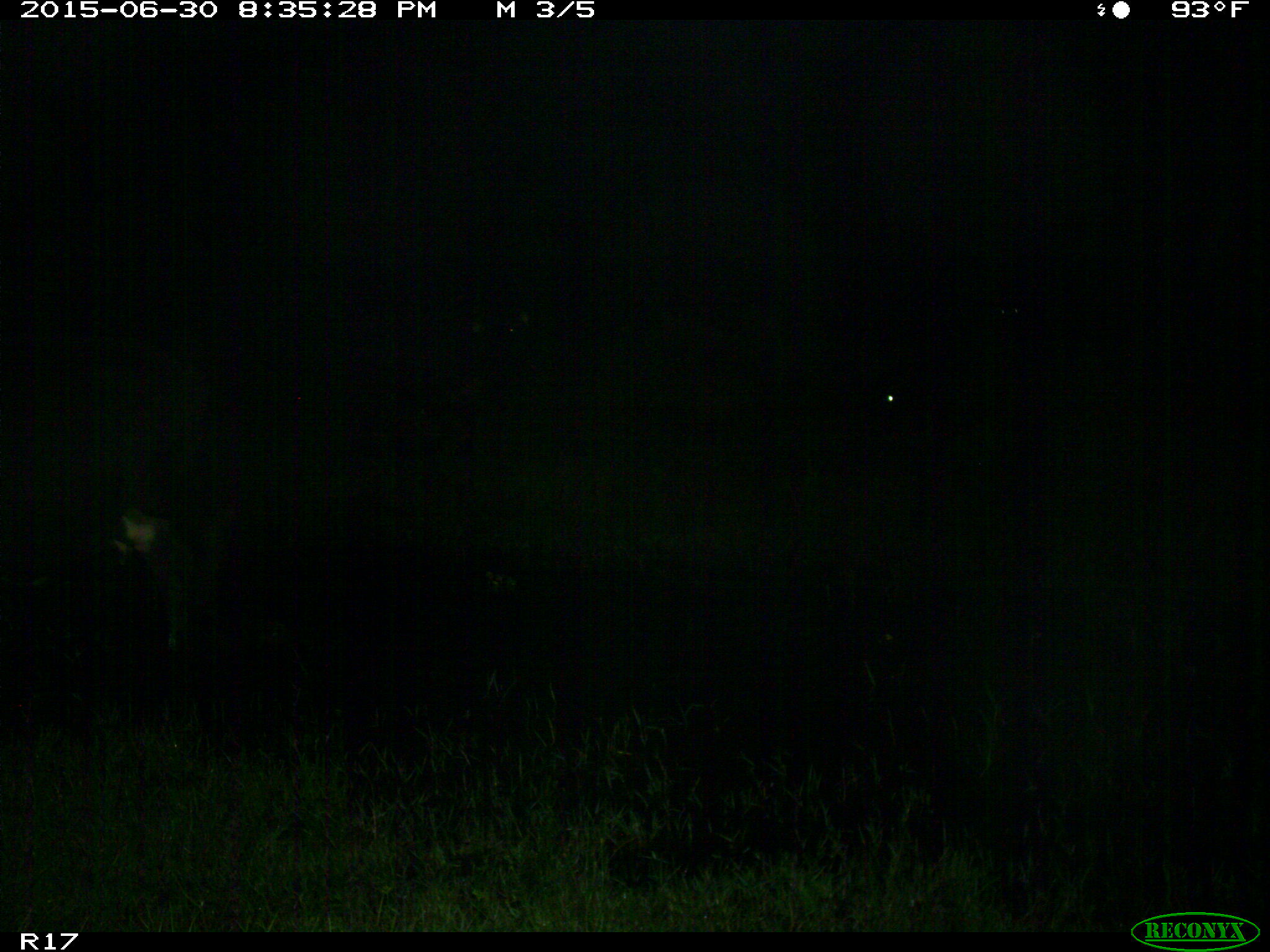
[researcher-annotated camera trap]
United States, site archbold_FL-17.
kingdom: Animalia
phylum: Chordata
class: Mammalia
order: Artiodactyla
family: Bovidae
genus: Bos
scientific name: Bos taurus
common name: domestic cow